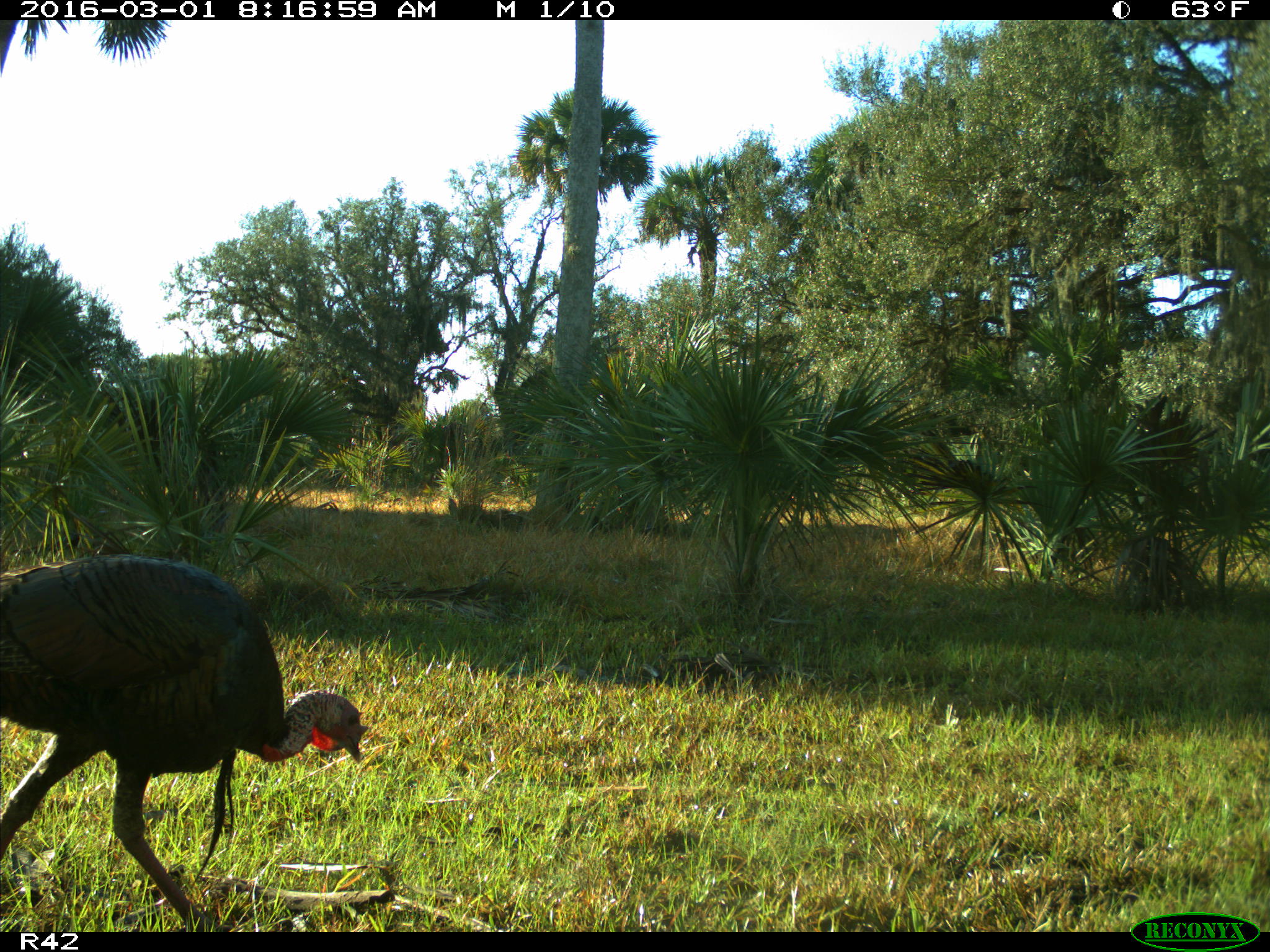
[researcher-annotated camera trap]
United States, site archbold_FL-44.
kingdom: Animalia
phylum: Chordata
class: Aves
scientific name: Aves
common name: birds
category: unidentified bird